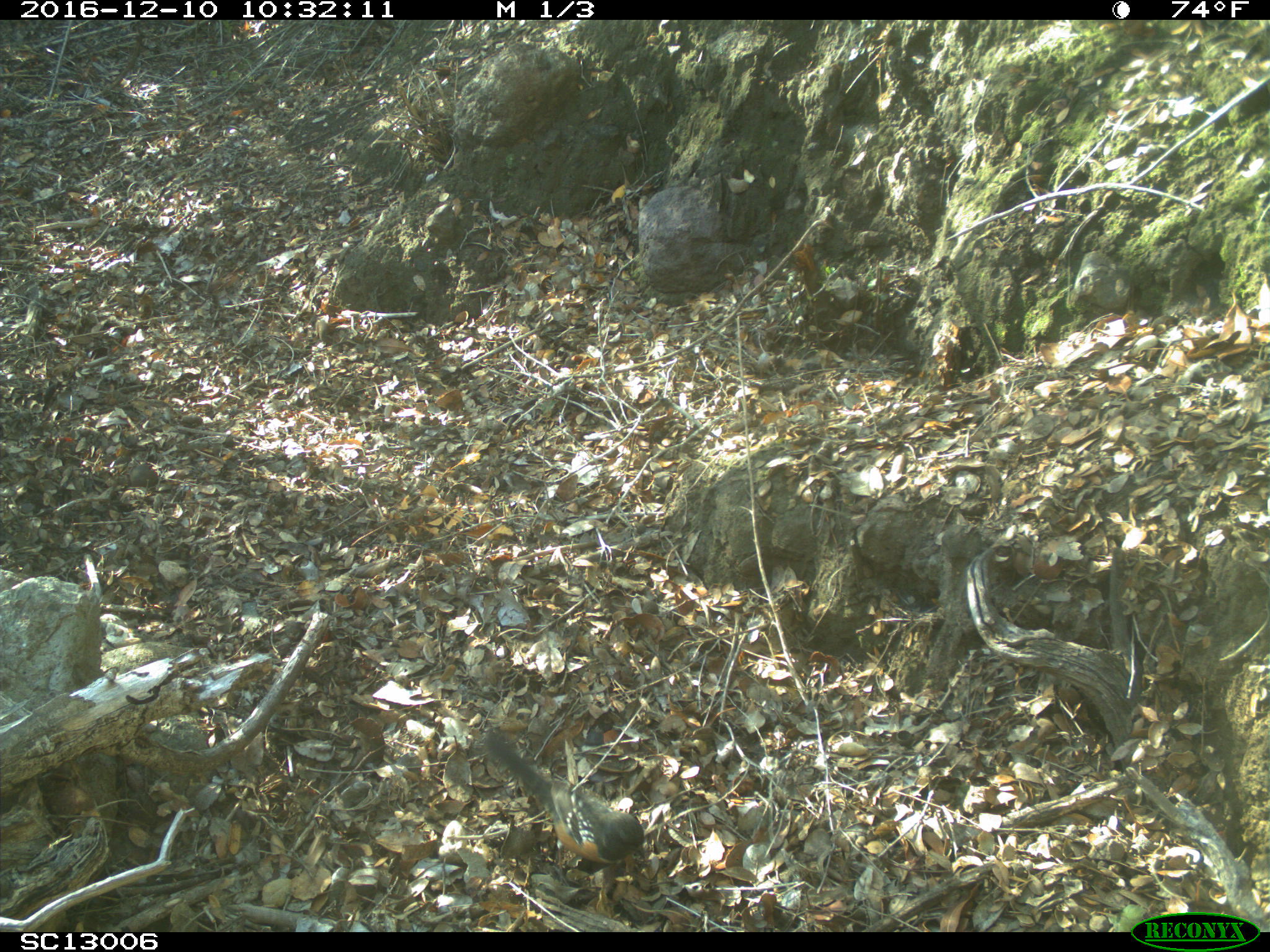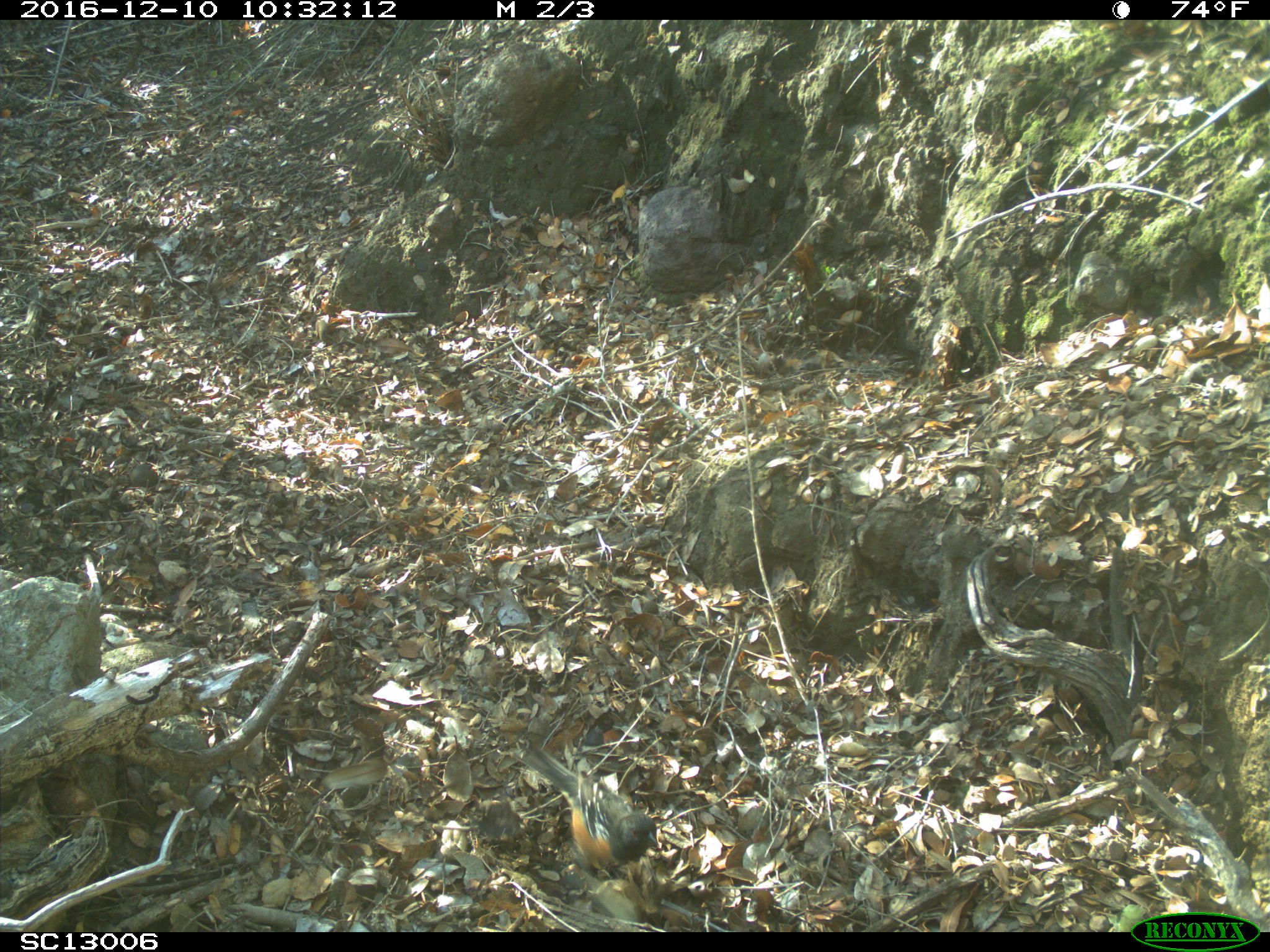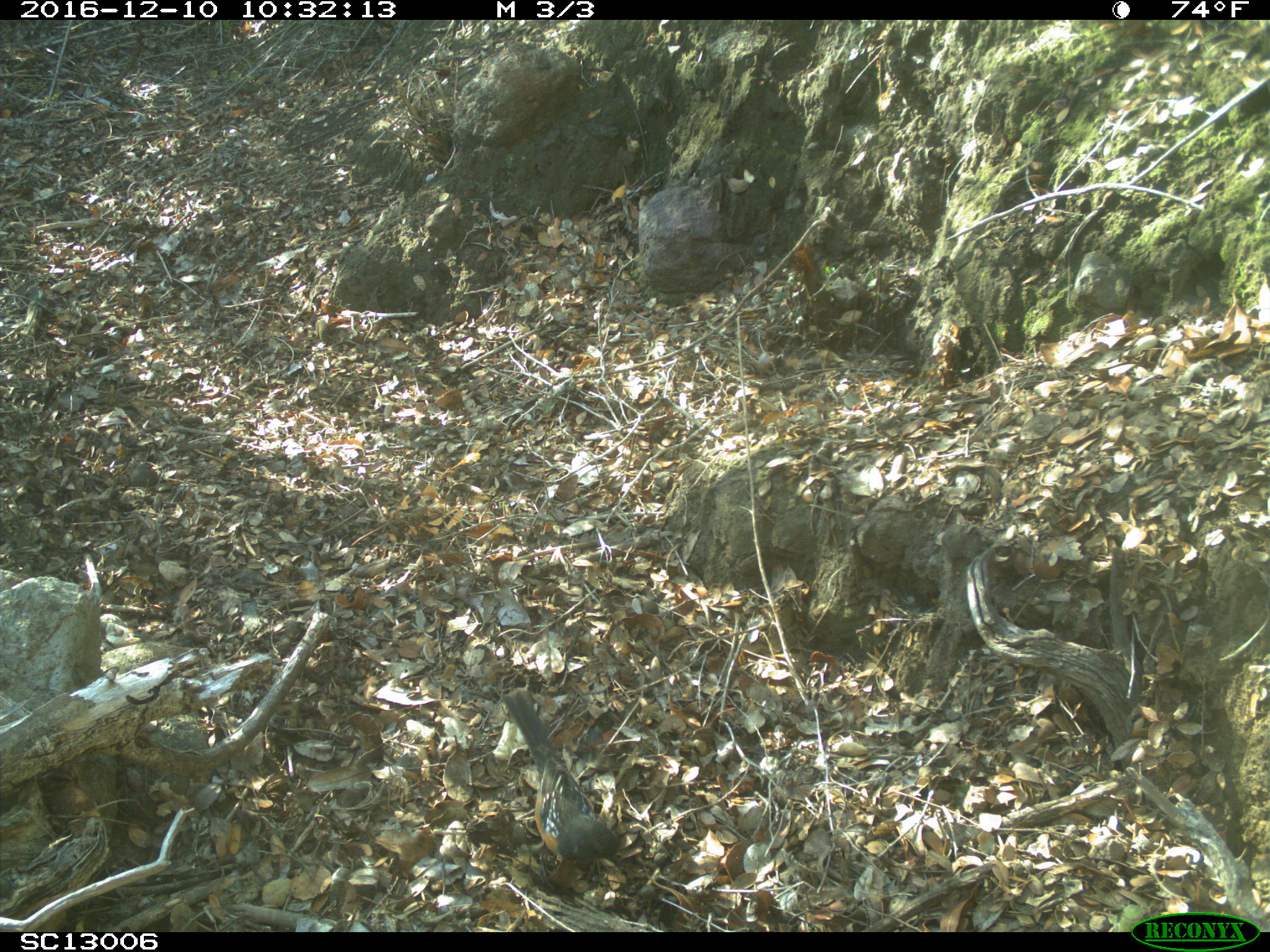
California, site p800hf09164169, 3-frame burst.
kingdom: Animalia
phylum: Chordata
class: Aves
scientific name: Aves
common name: bird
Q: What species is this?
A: Bird (Aves).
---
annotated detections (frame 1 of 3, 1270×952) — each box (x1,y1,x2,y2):
bird: (486,731,647,888)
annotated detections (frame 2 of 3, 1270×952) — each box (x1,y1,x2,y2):
bird: (515,745,659,879)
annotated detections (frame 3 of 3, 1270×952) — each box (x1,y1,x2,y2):
bird: (501,687,619,886)